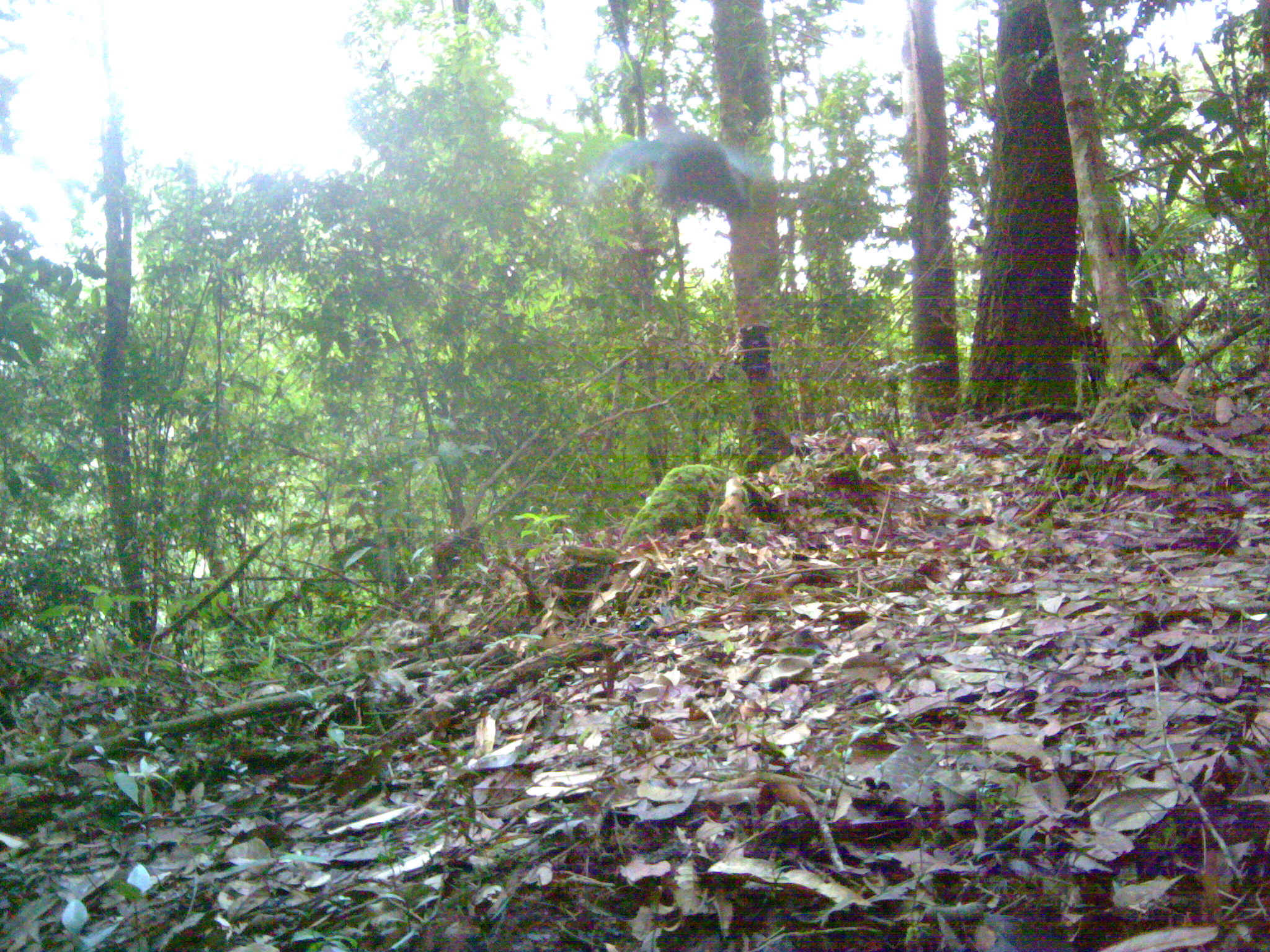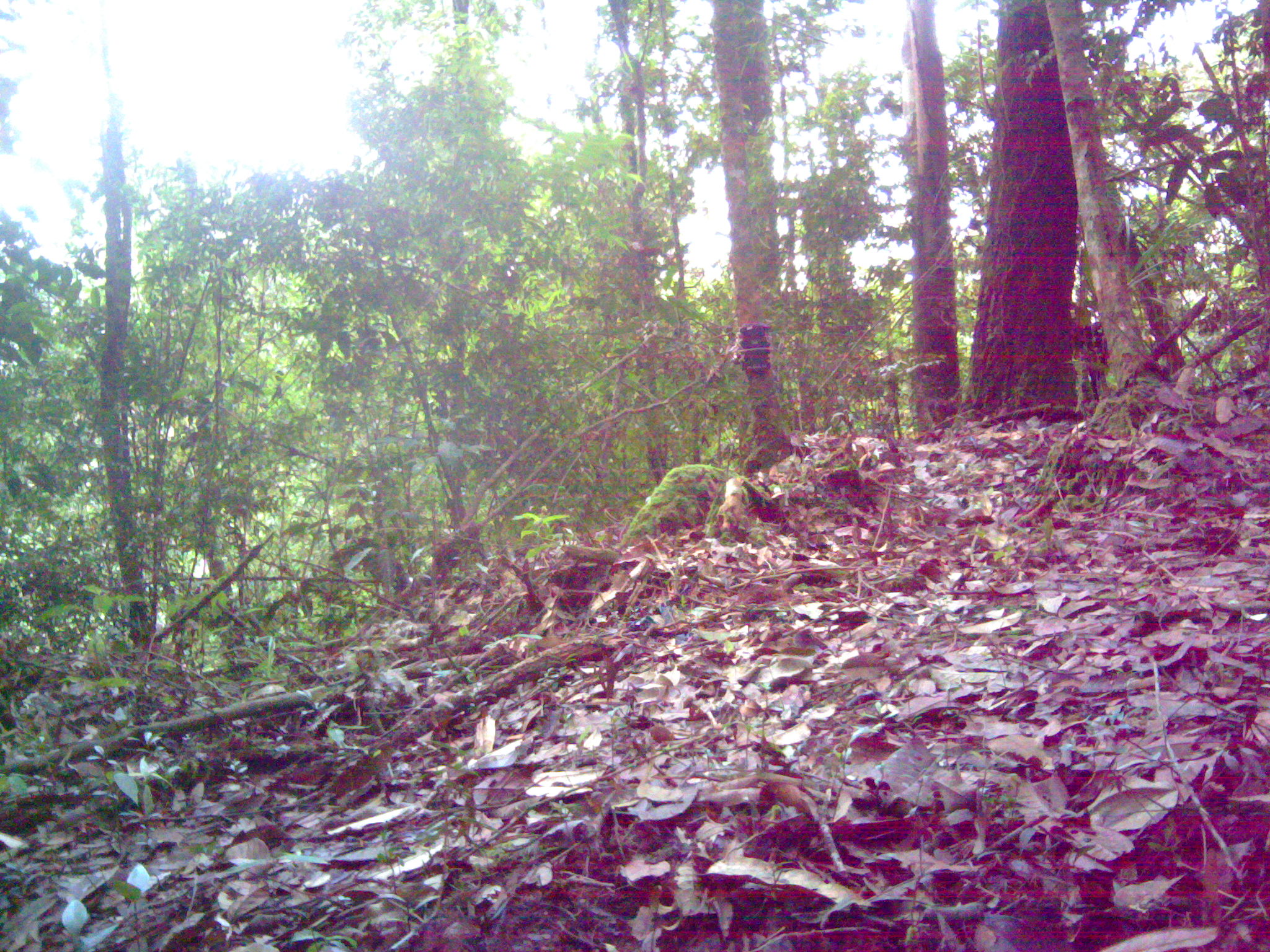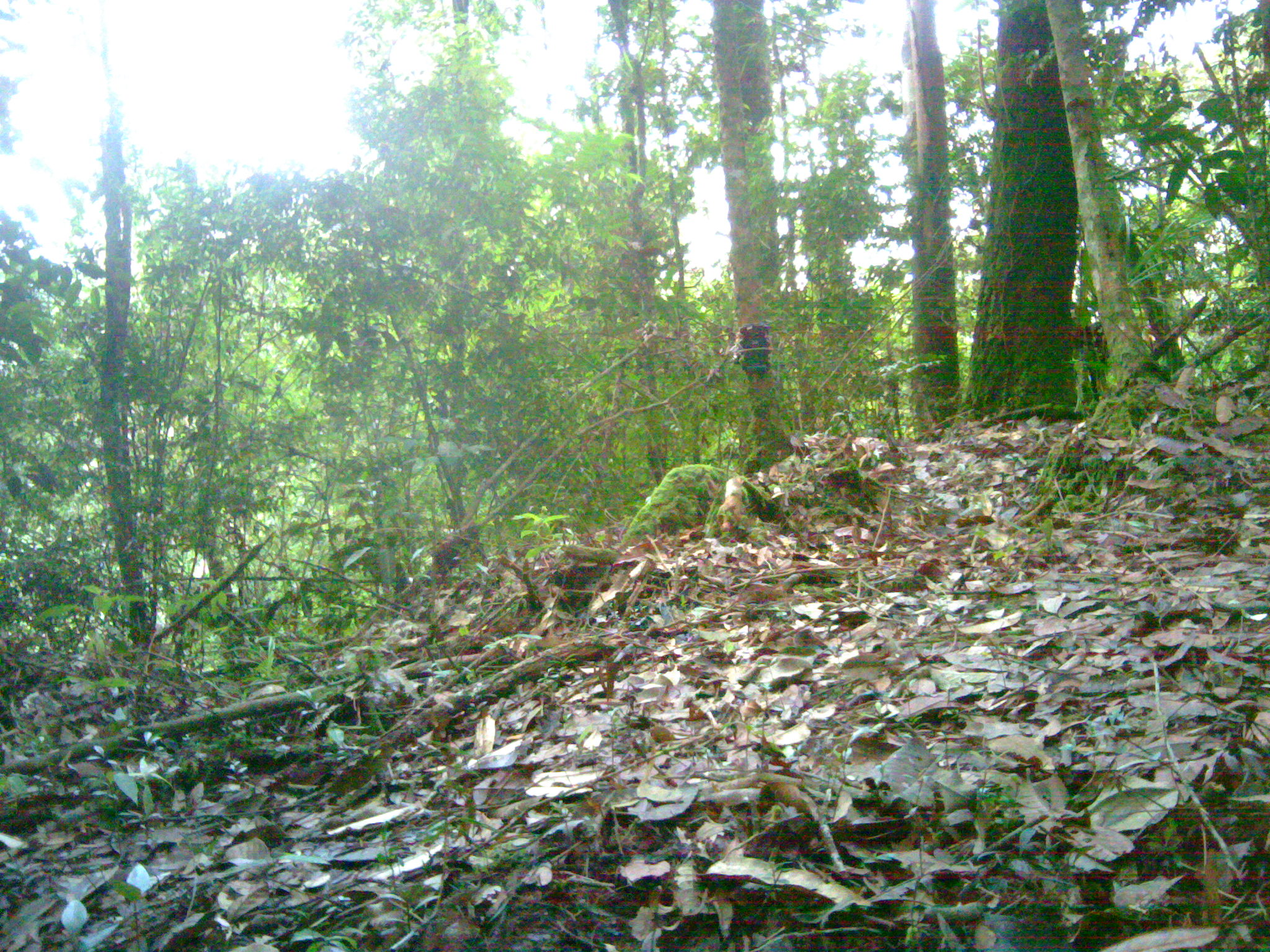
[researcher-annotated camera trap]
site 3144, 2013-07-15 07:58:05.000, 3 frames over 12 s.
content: unidentified animal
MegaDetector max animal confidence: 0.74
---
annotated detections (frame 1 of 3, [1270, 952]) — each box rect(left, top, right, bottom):
unknown: rect(589, 103, 755, 214)